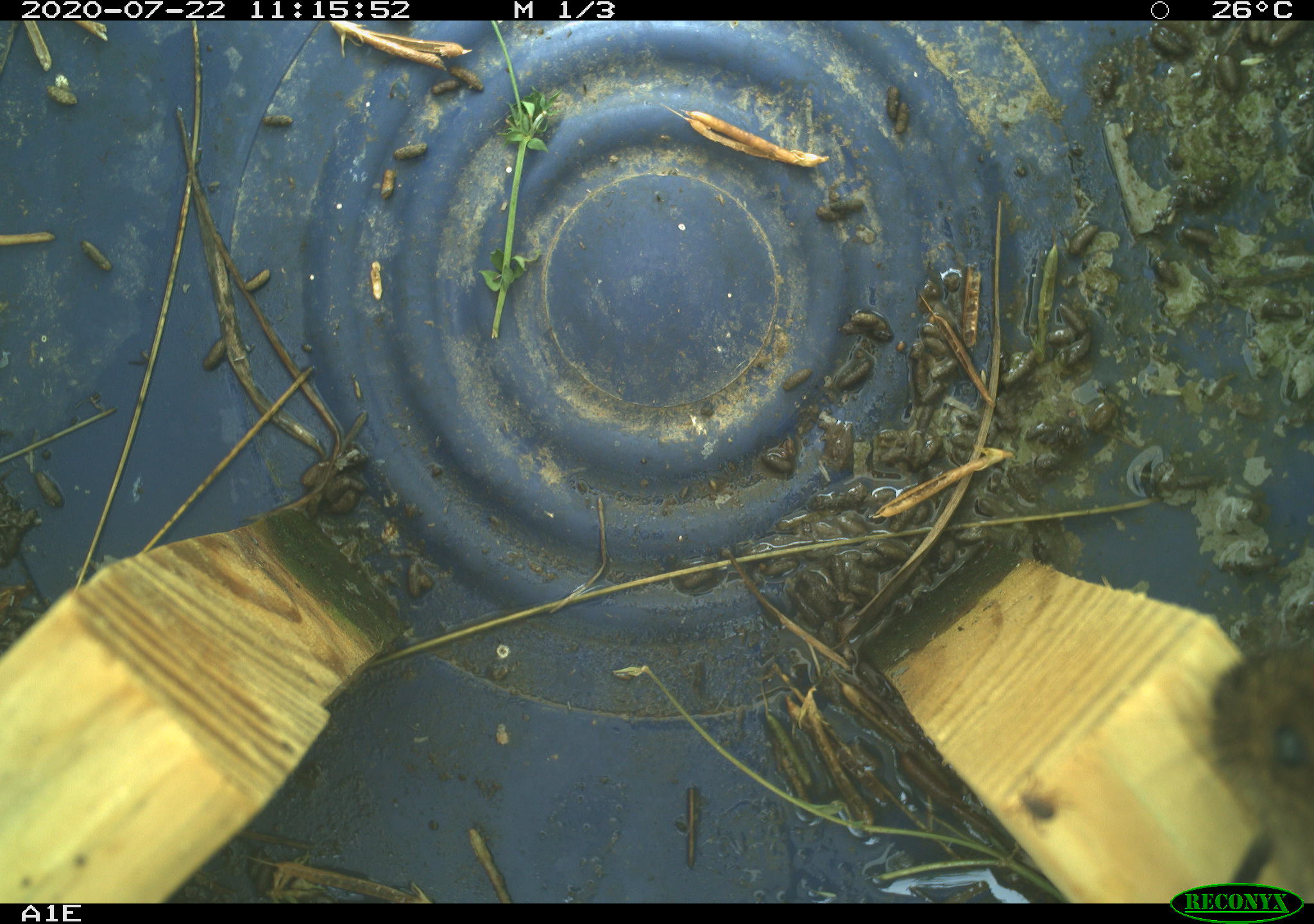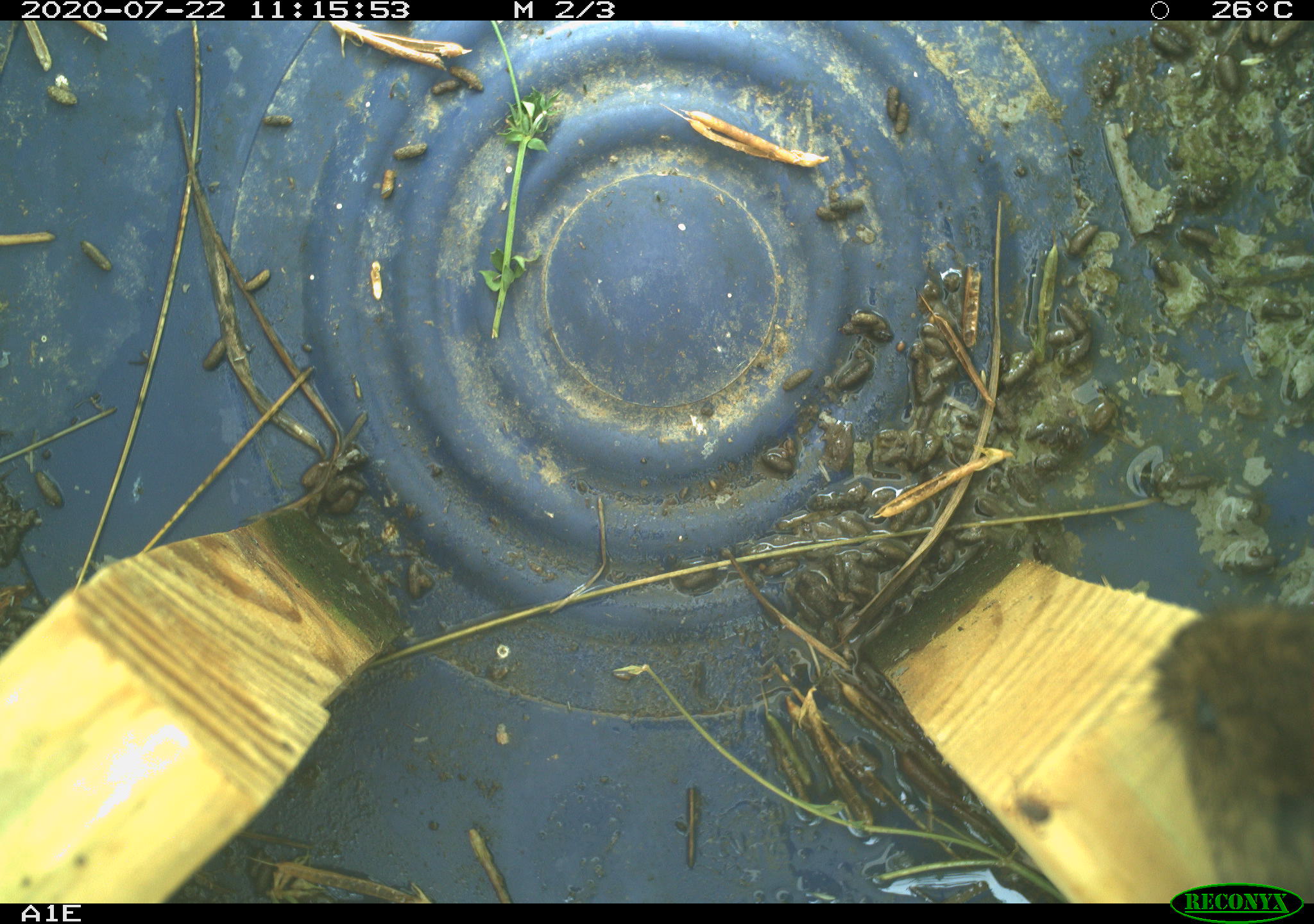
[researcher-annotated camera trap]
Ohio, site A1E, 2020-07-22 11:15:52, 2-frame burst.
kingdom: Animalia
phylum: Chordata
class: Mammalia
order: Rodentia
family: Cricetidae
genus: Microtus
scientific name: Microtus pennsylvanicus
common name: meadow vole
Meadow vole (Microtus pennsylvanicus).